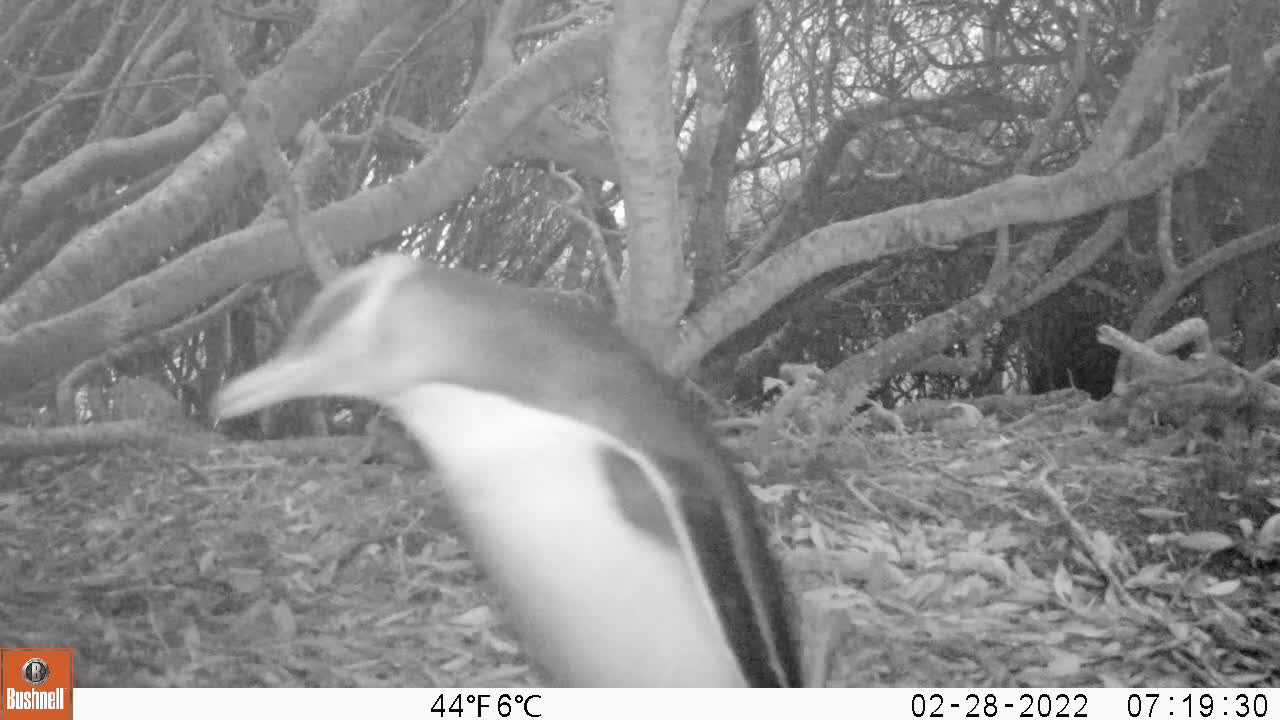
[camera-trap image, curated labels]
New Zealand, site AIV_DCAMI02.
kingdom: Animalia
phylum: Chordata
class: Aves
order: Sphenisciformes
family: Spheniscidae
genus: Megadyptes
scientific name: Megadyptes antipodes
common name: yellow-eyed penguin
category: yellow eyed penguin